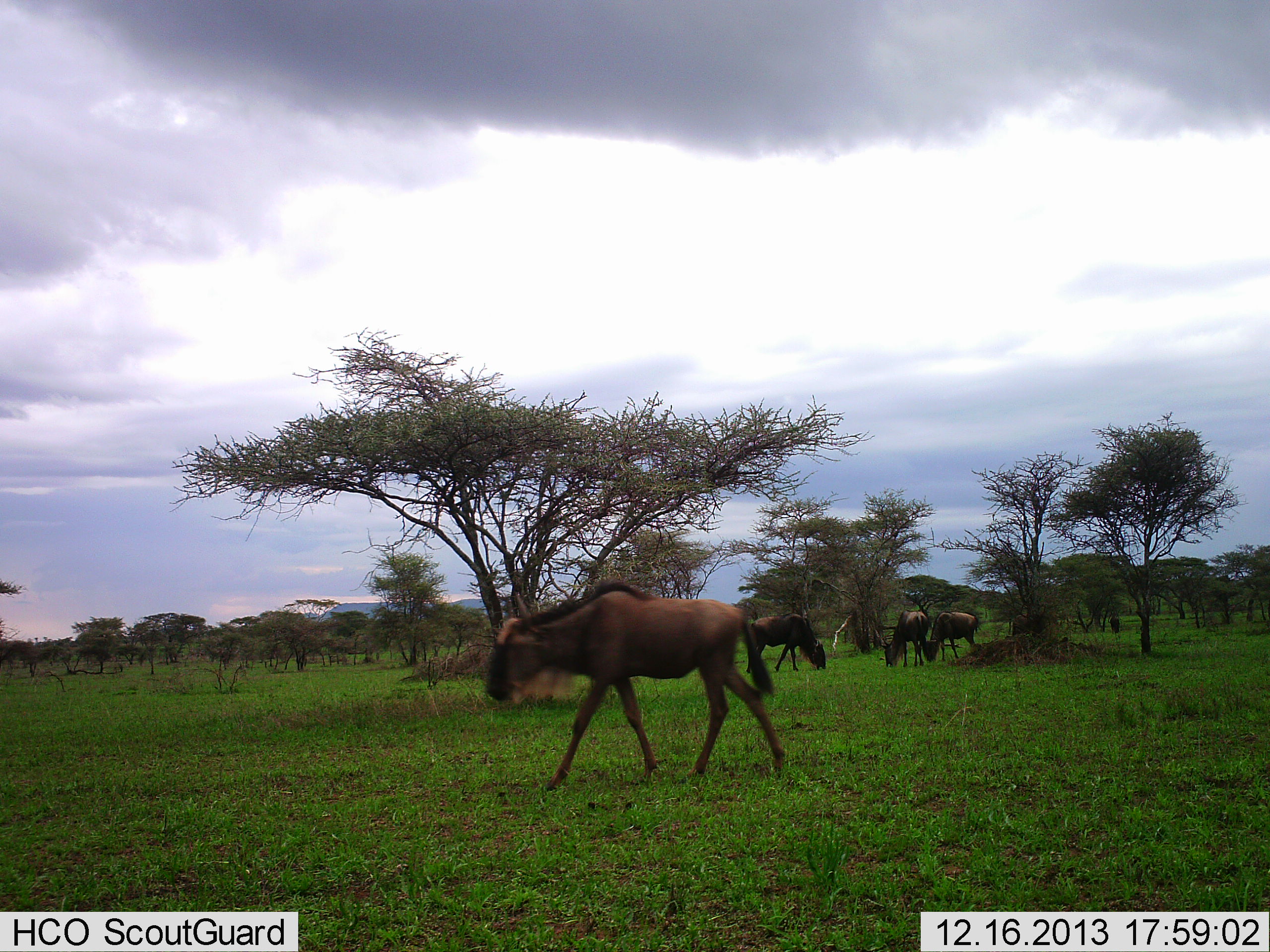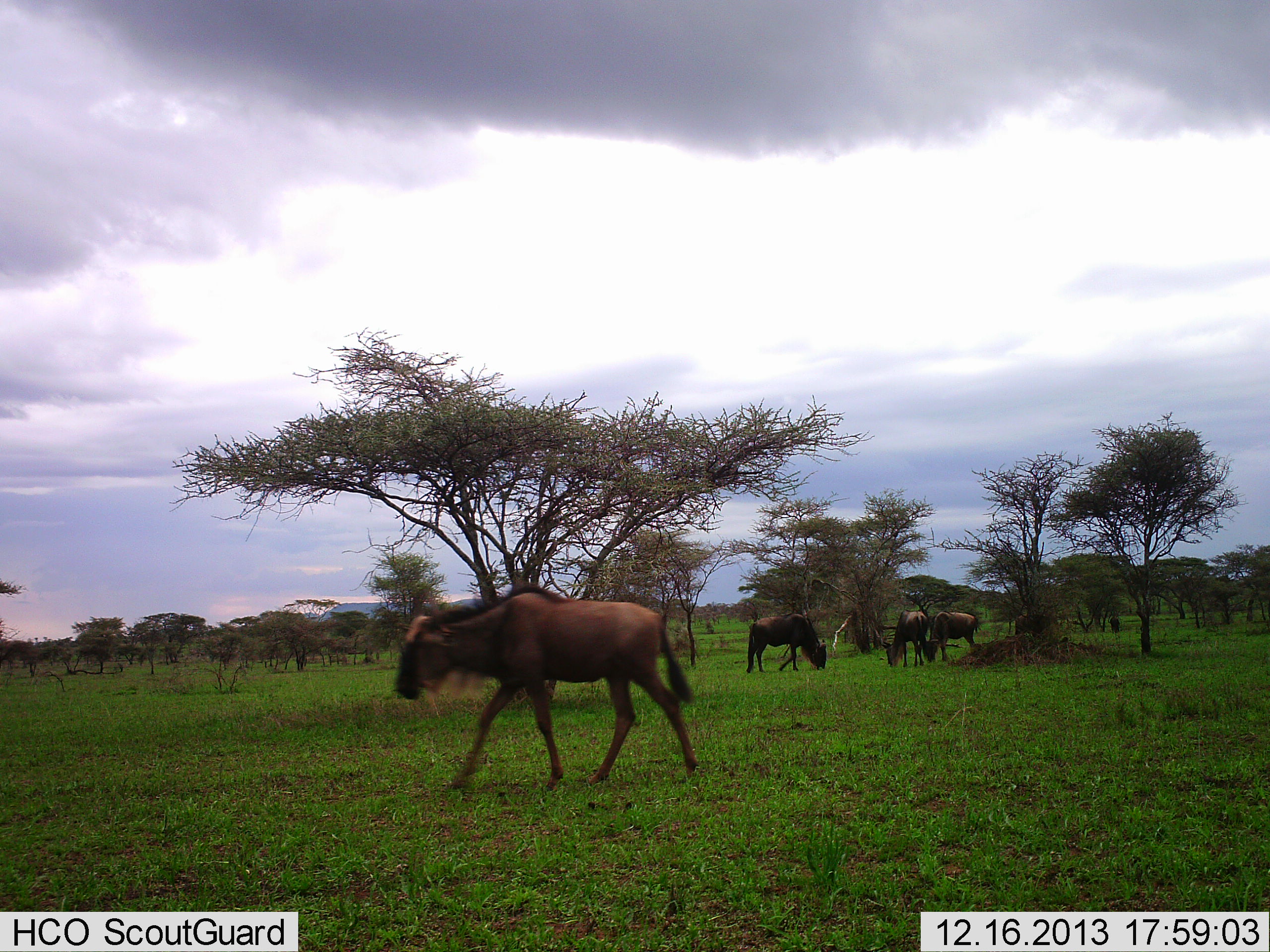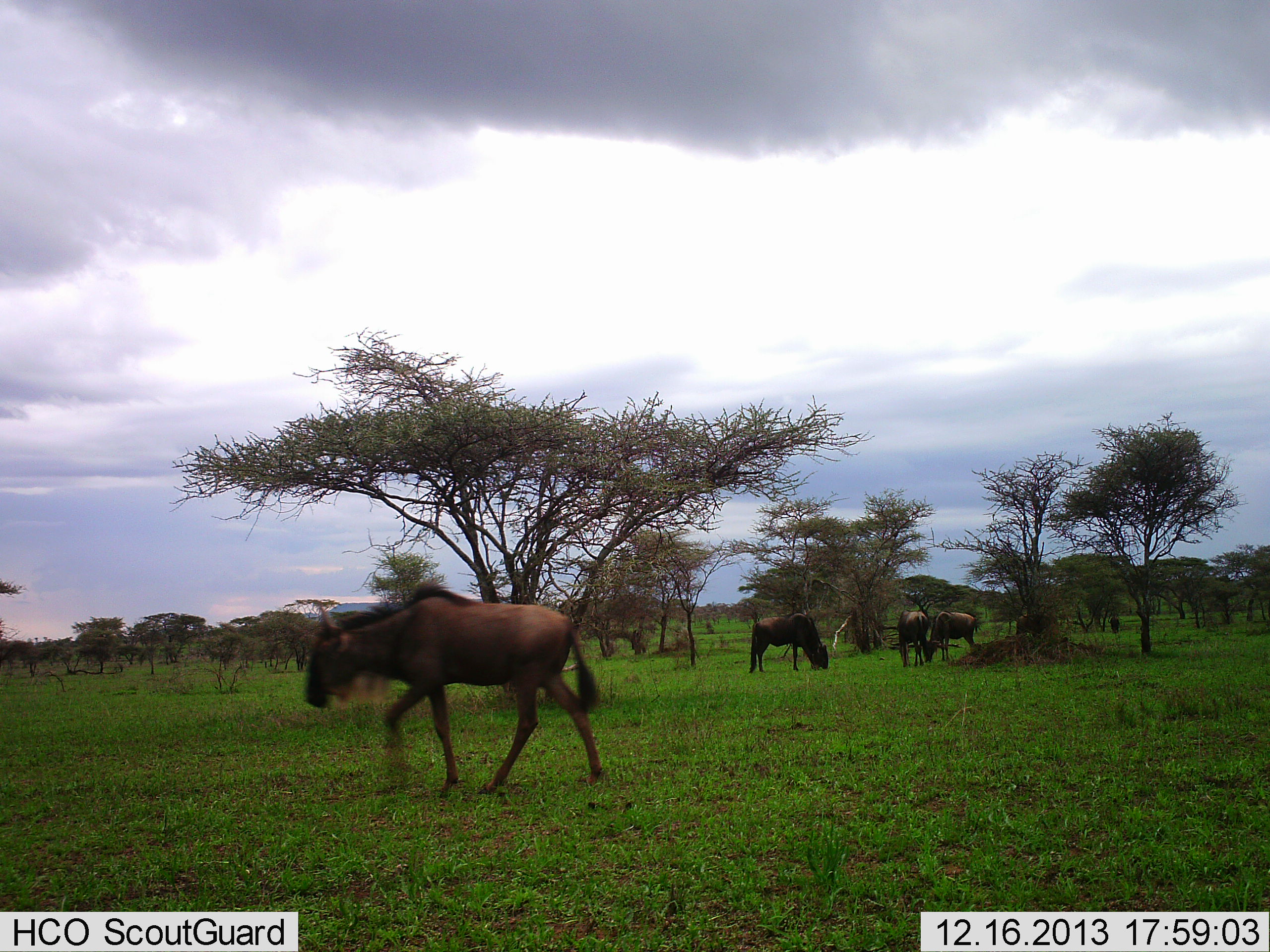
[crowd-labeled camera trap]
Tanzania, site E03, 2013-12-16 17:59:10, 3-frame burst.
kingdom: Animalia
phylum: Chordata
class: Mammalia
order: Artiodactyla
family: Bovidae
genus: Connochaetes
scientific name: Connochaetes taurinus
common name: blue wildebeest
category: wildebeest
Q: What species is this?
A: Wildebeest (blue wildebeest) (Connochaetes taurinus).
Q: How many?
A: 4.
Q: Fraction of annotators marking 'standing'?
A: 50%.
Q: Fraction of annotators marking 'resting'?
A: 0%.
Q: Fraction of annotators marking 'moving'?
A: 50%.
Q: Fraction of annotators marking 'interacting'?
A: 0%.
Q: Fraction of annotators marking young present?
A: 10%.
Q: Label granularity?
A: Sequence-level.